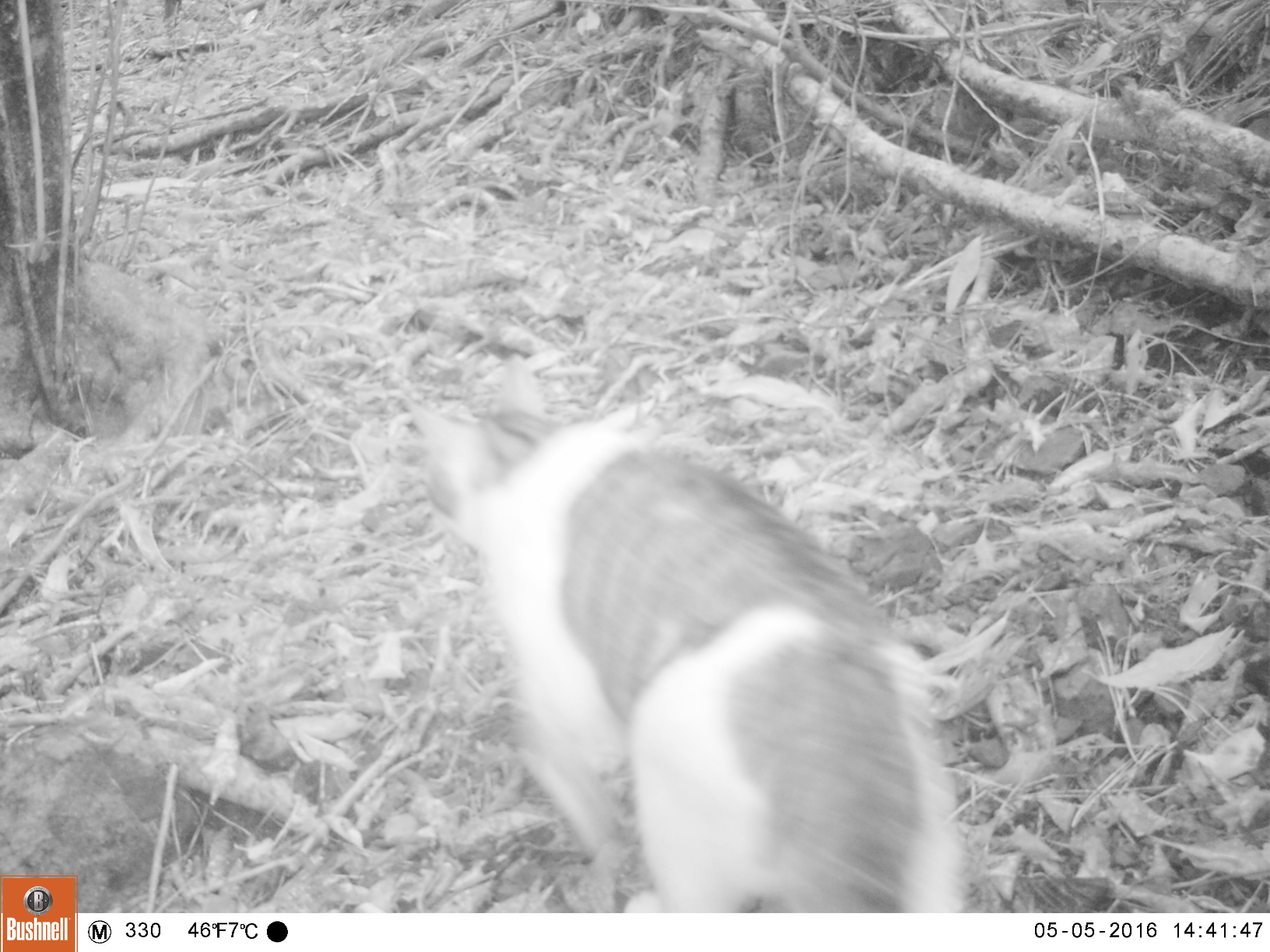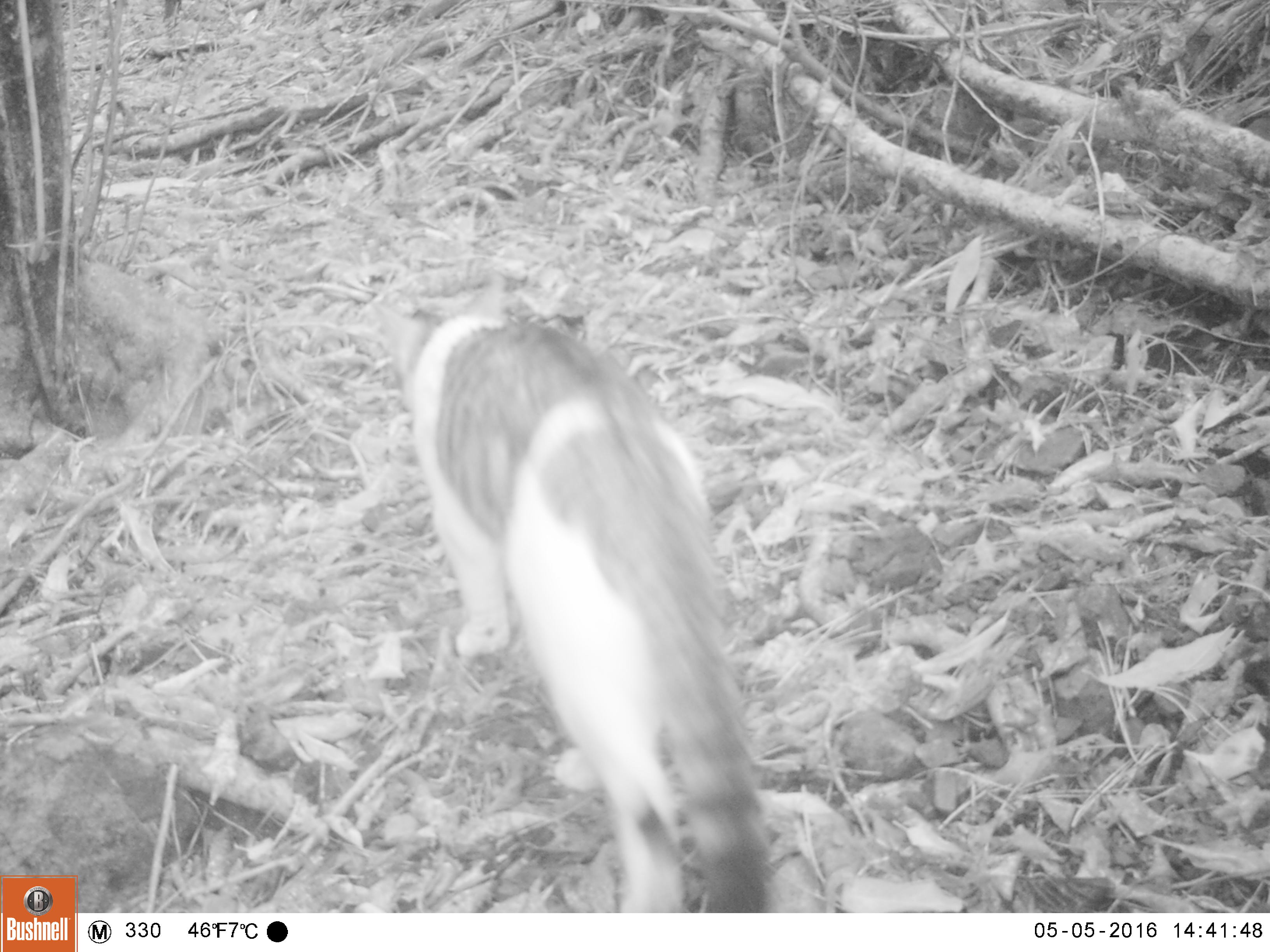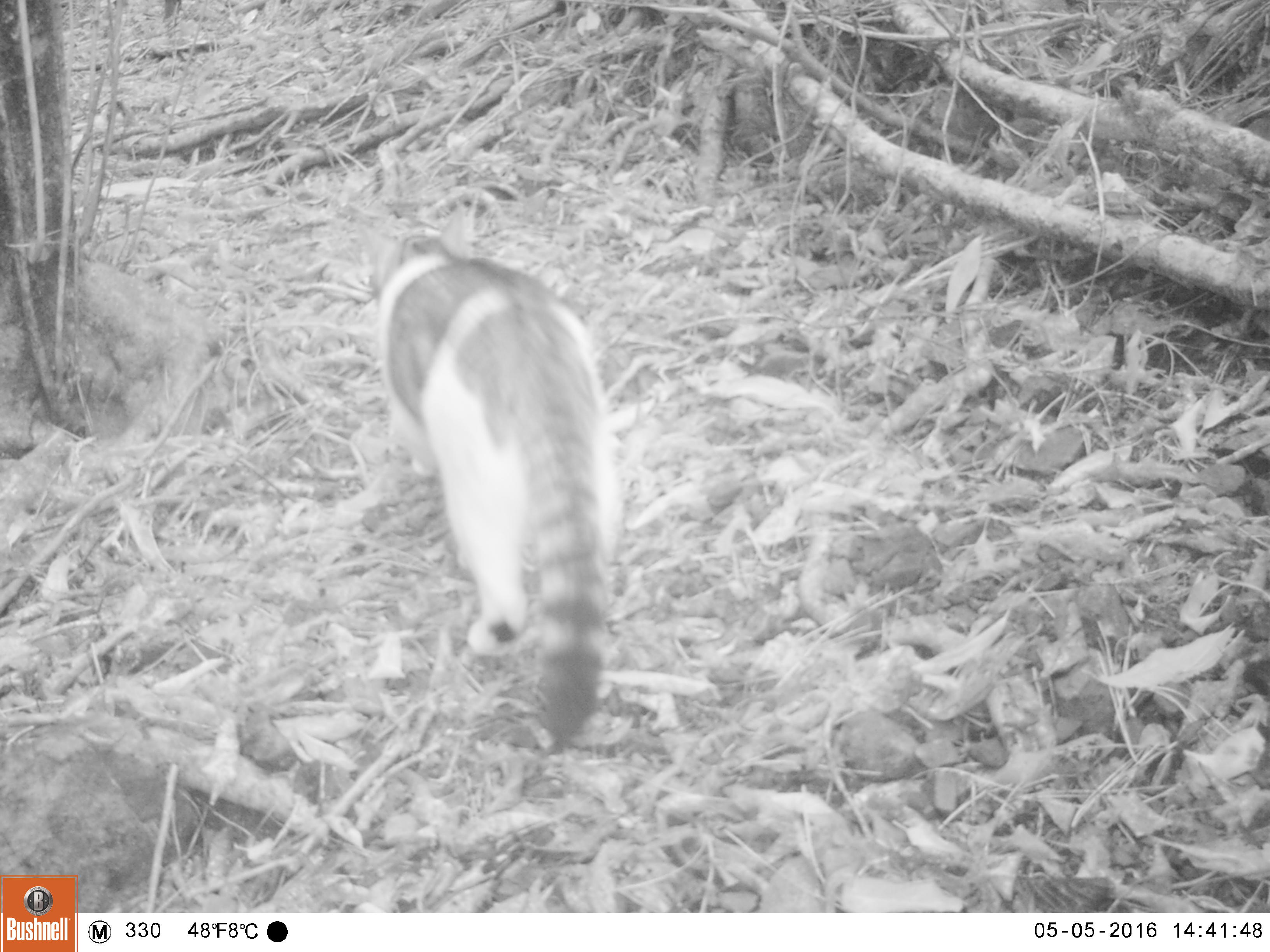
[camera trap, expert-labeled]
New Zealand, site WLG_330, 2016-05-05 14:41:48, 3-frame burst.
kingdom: Animalia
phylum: Chordata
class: Mammalia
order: Carnivora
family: Felidae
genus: Felis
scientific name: Felis catus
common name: domestic cat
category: cat